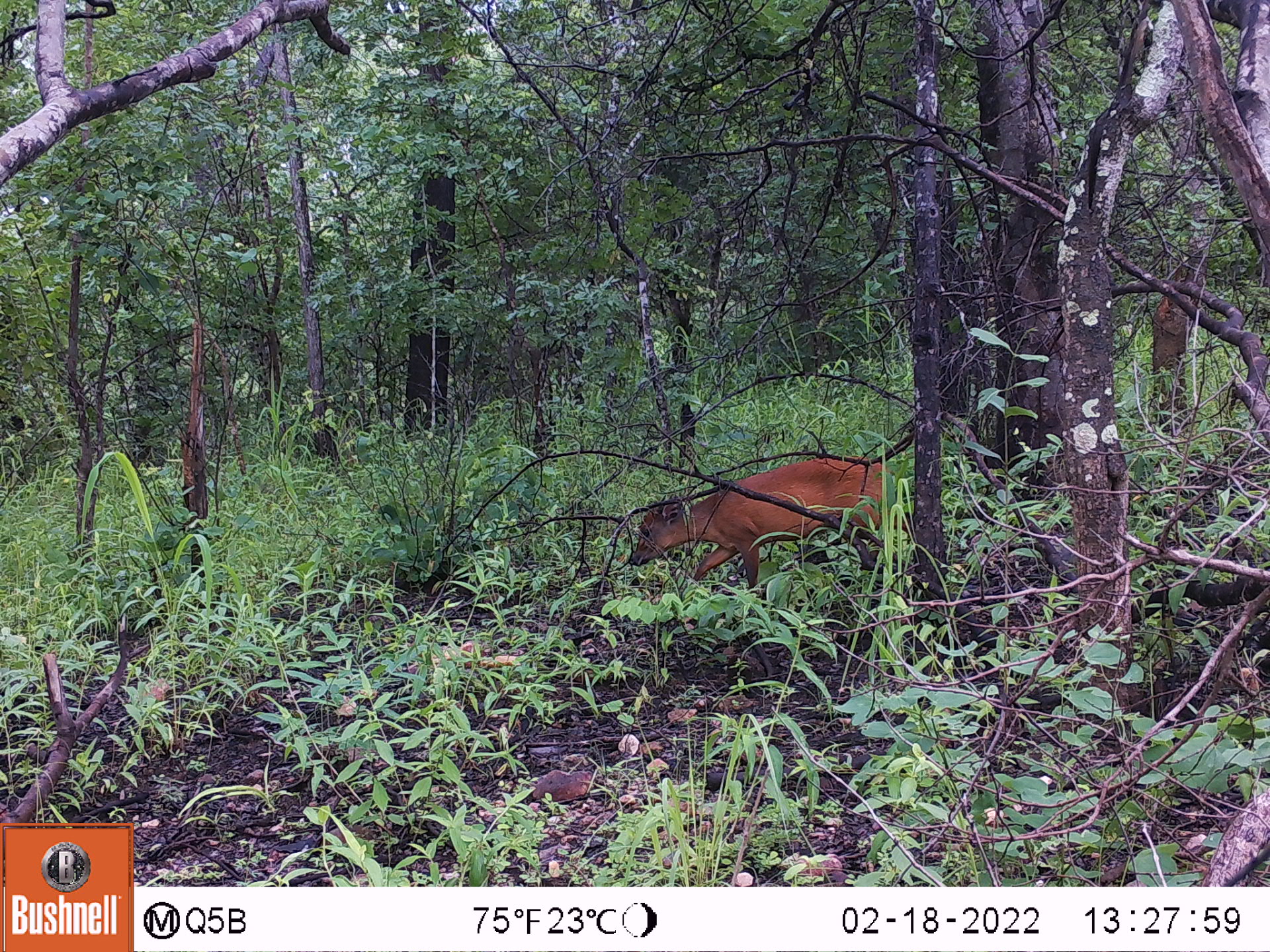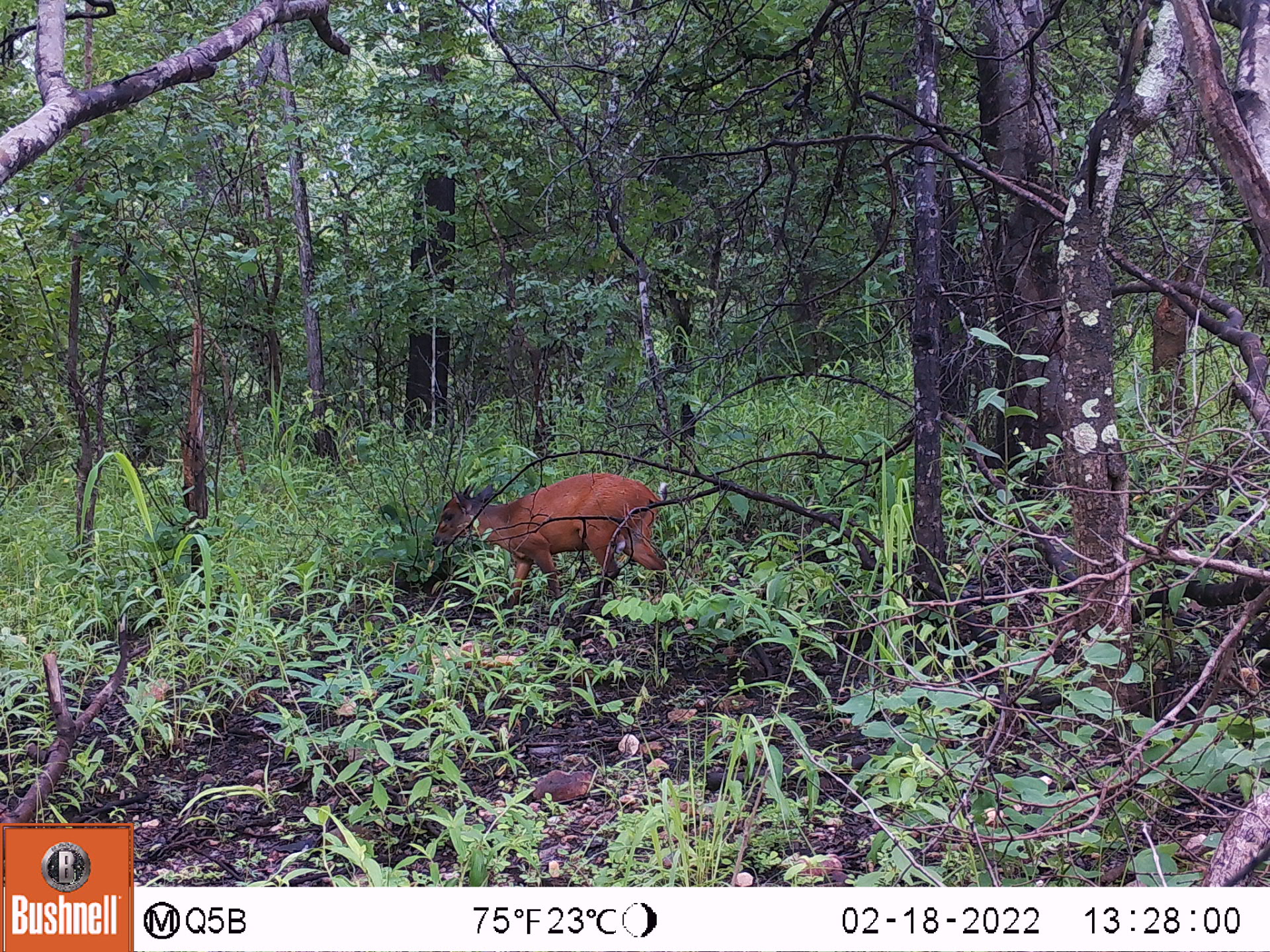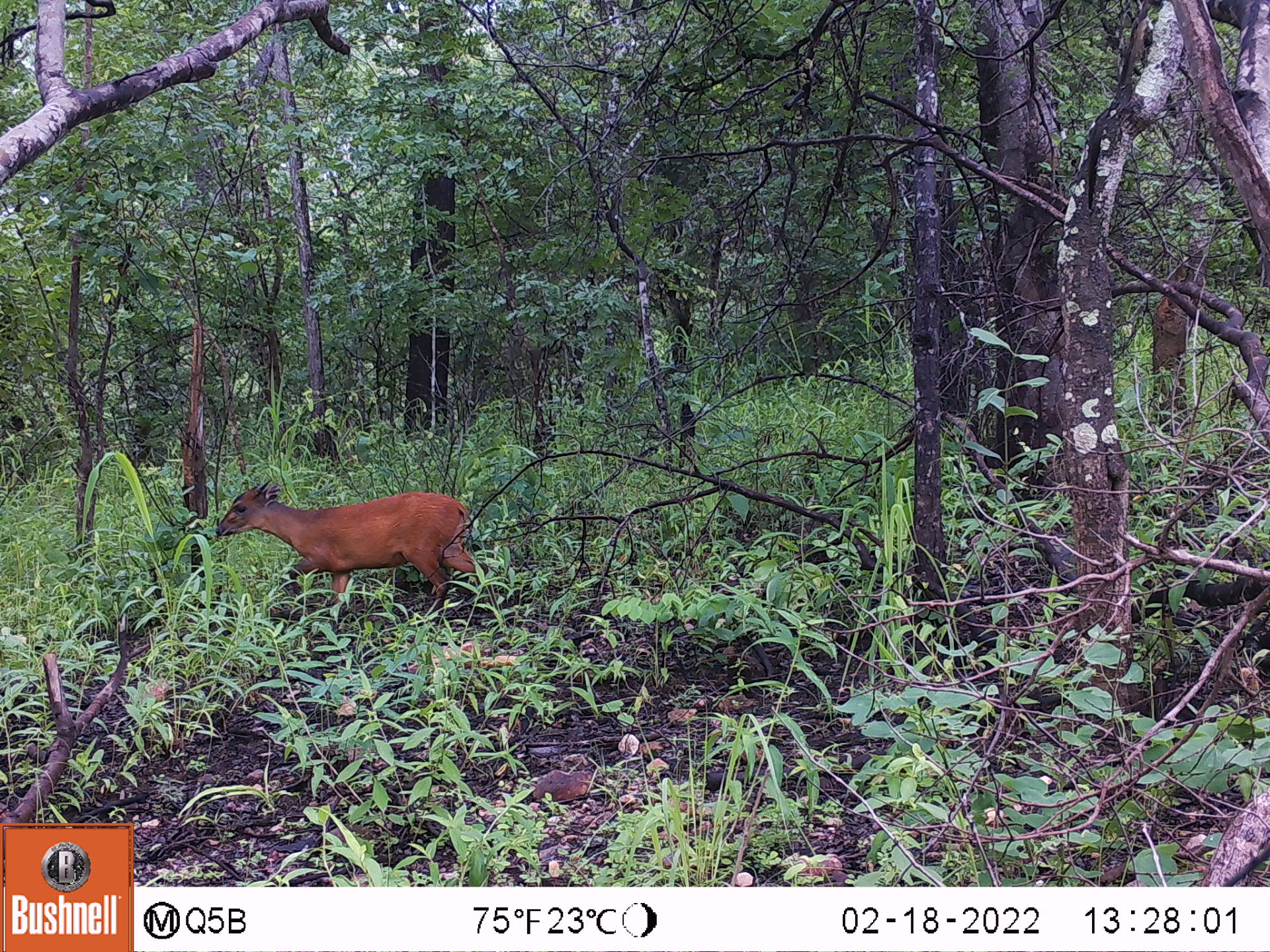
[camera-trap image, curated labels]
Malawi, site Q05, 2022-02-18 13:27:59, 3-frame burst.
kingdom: Animalia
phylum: Chordata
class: Mammalia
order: Artiodactyla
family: Bovidae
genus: Cephalophorus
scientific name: Cephalophorus natalensis natalensis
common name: red duiker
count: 1